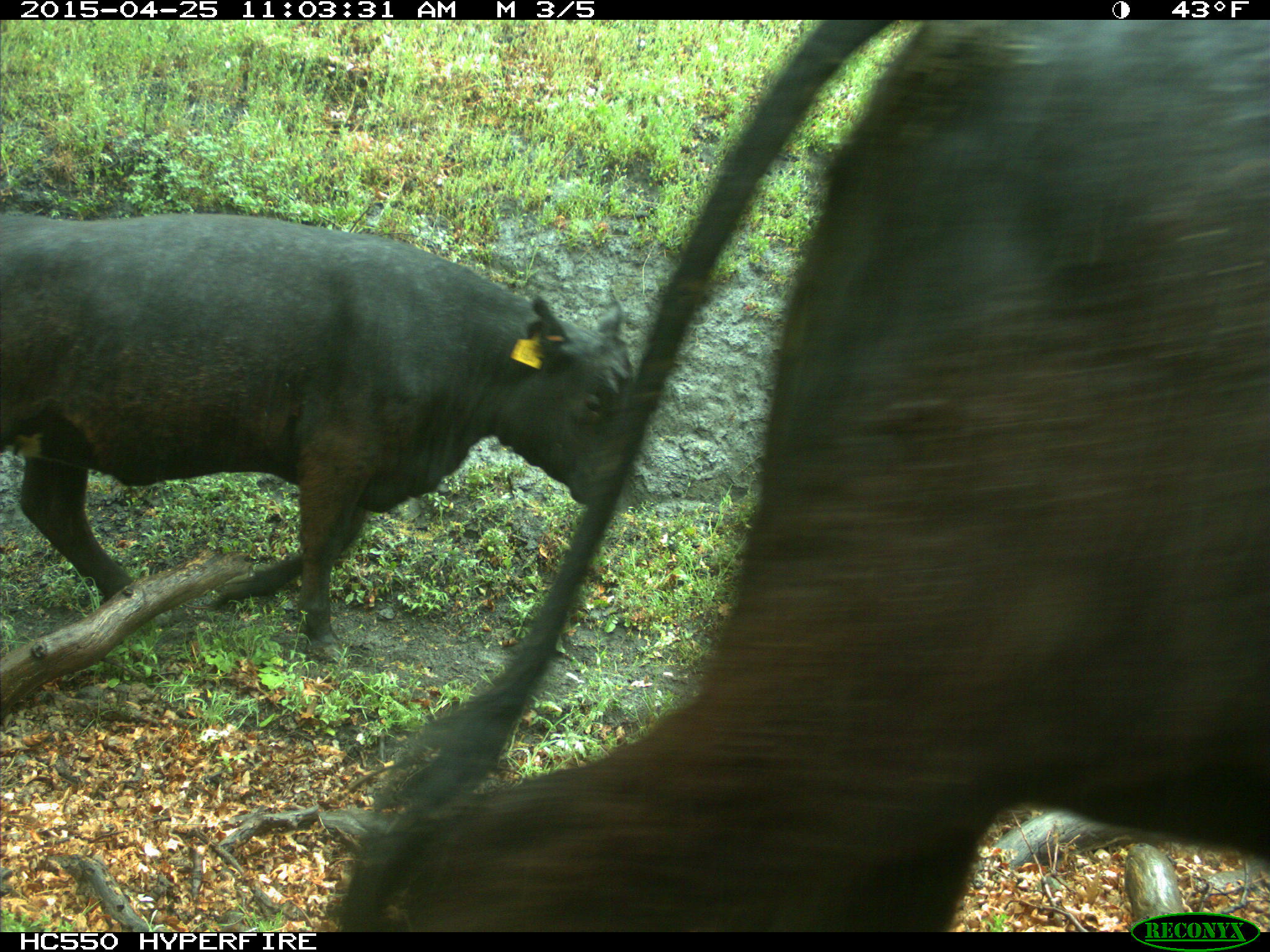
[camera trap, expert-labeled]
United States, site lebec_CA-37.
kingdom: Animalia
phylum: Chordata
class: Mammalia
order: Artiodactyla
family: Bovidae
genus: Bos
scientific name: Bos taurus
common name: domestic cow